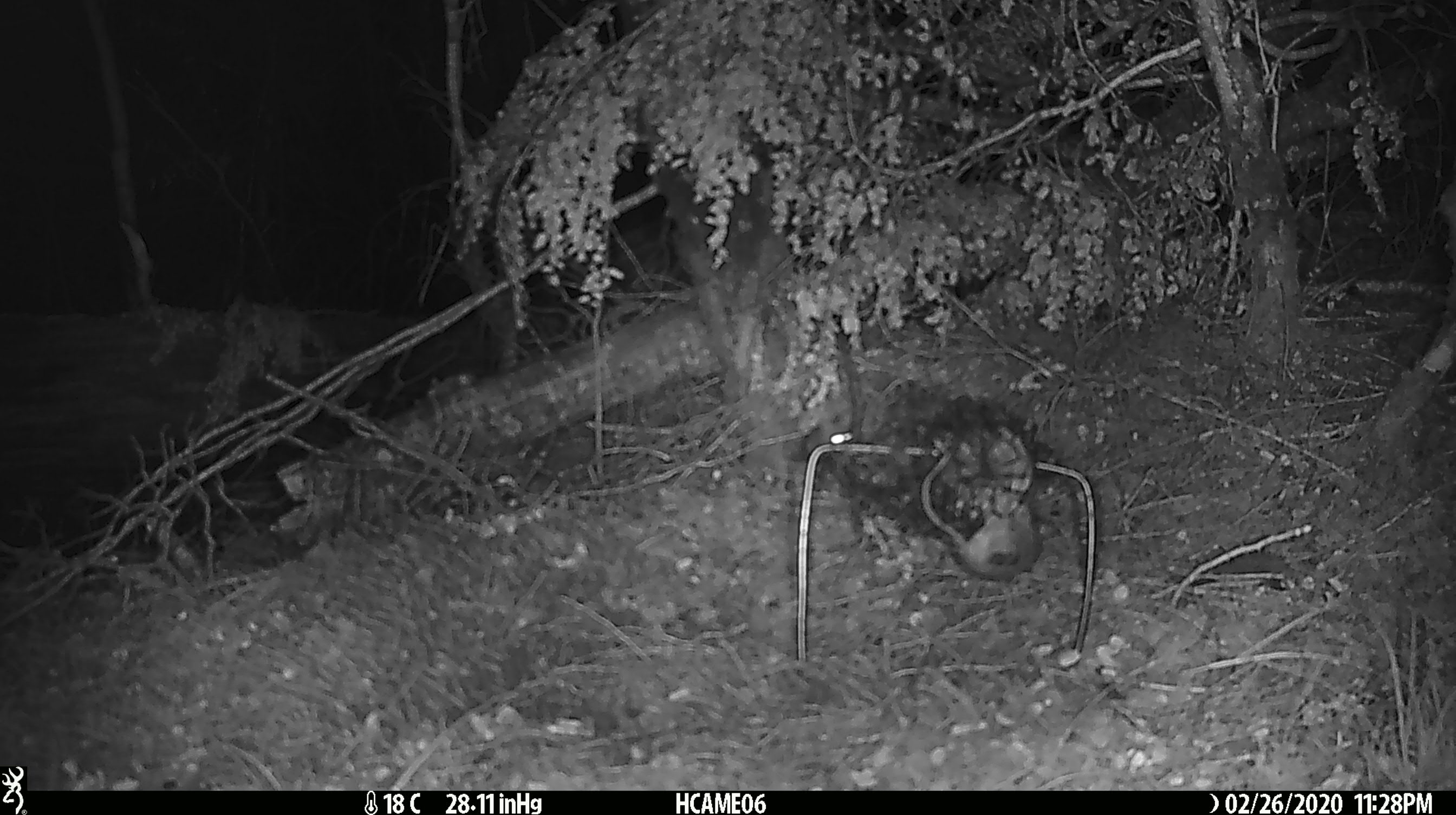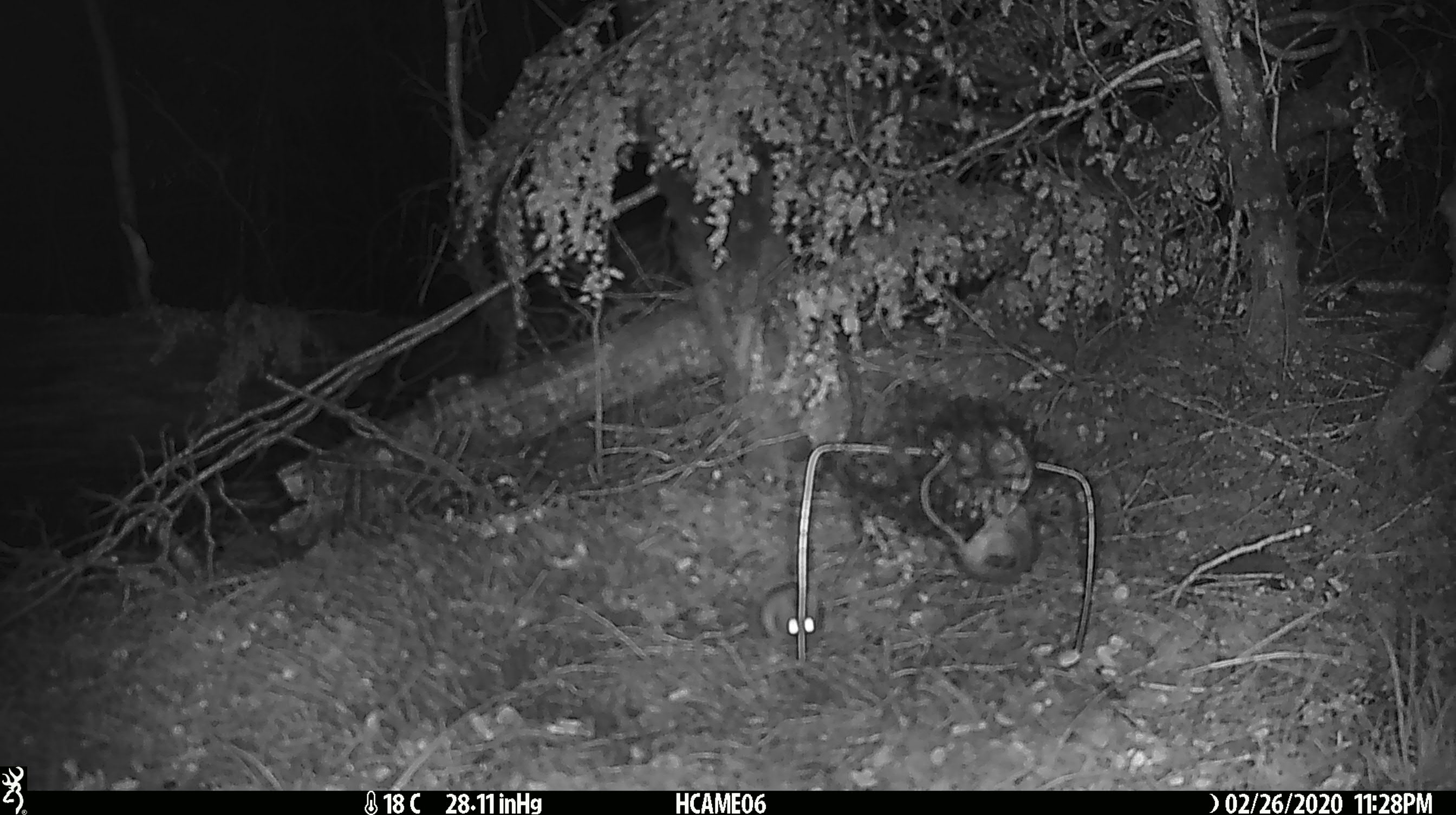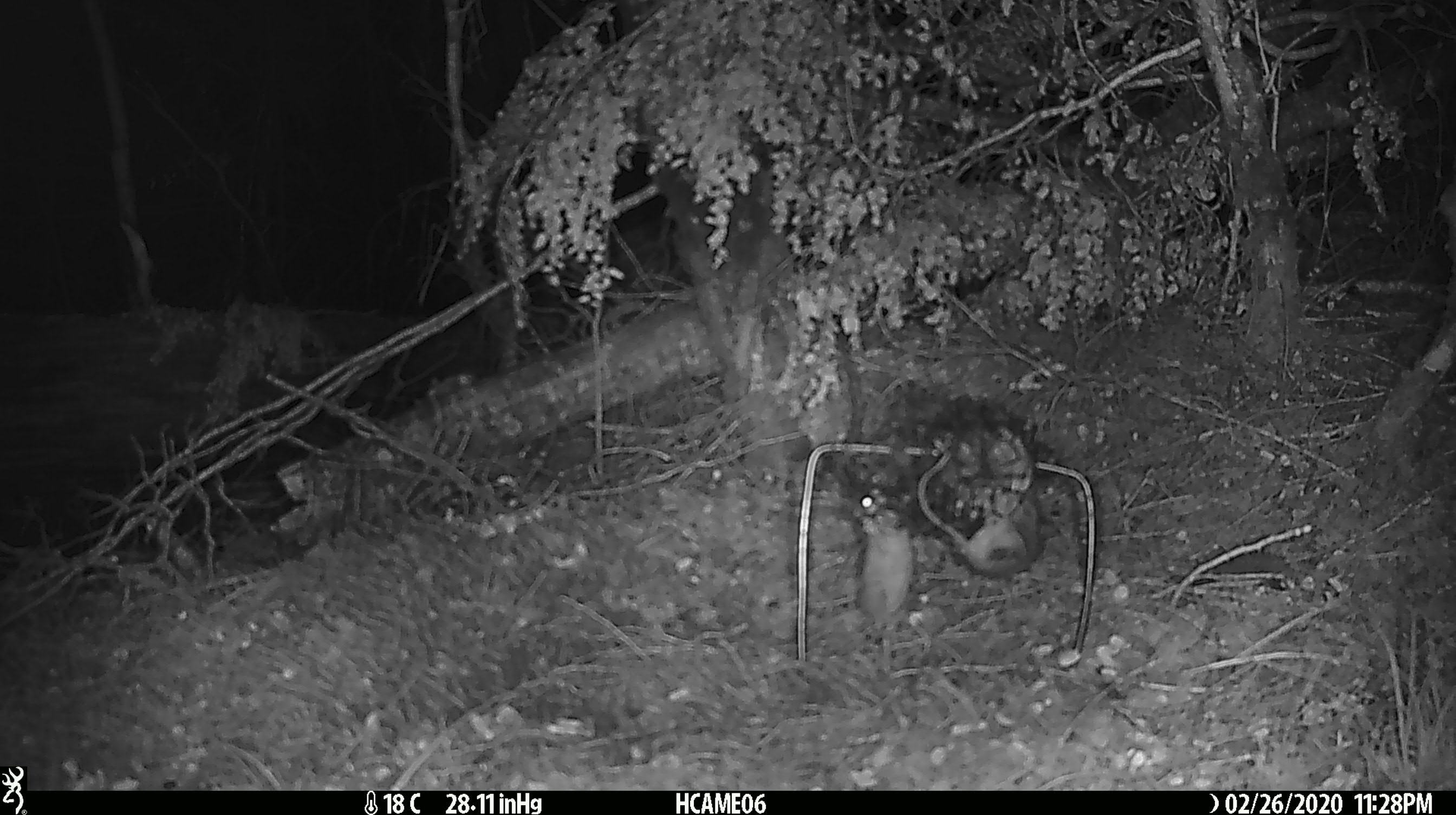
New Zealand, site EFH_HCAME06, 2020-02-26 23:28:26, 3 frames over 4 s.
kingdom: Animalia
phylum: Chordata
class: Mammalia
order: Rodentia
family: Muridae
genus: Mus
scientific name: Mus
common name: mouse